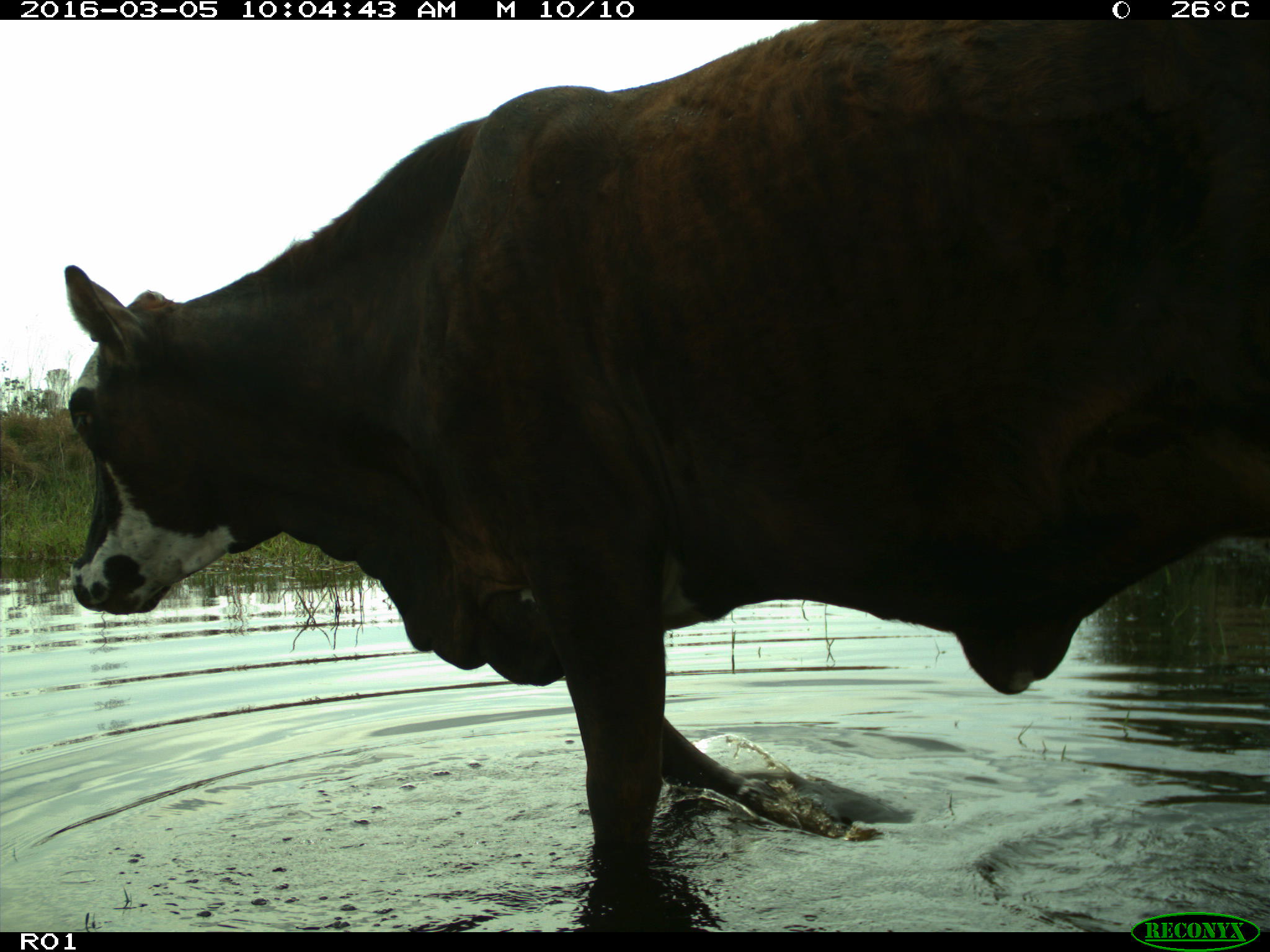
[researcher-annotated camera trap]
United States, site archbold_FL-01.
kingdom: Animalia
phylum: Chordata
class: Mammalia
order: Artiodactyla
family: Bovidae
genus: Bos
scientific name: Bos taurus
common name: domestic cow